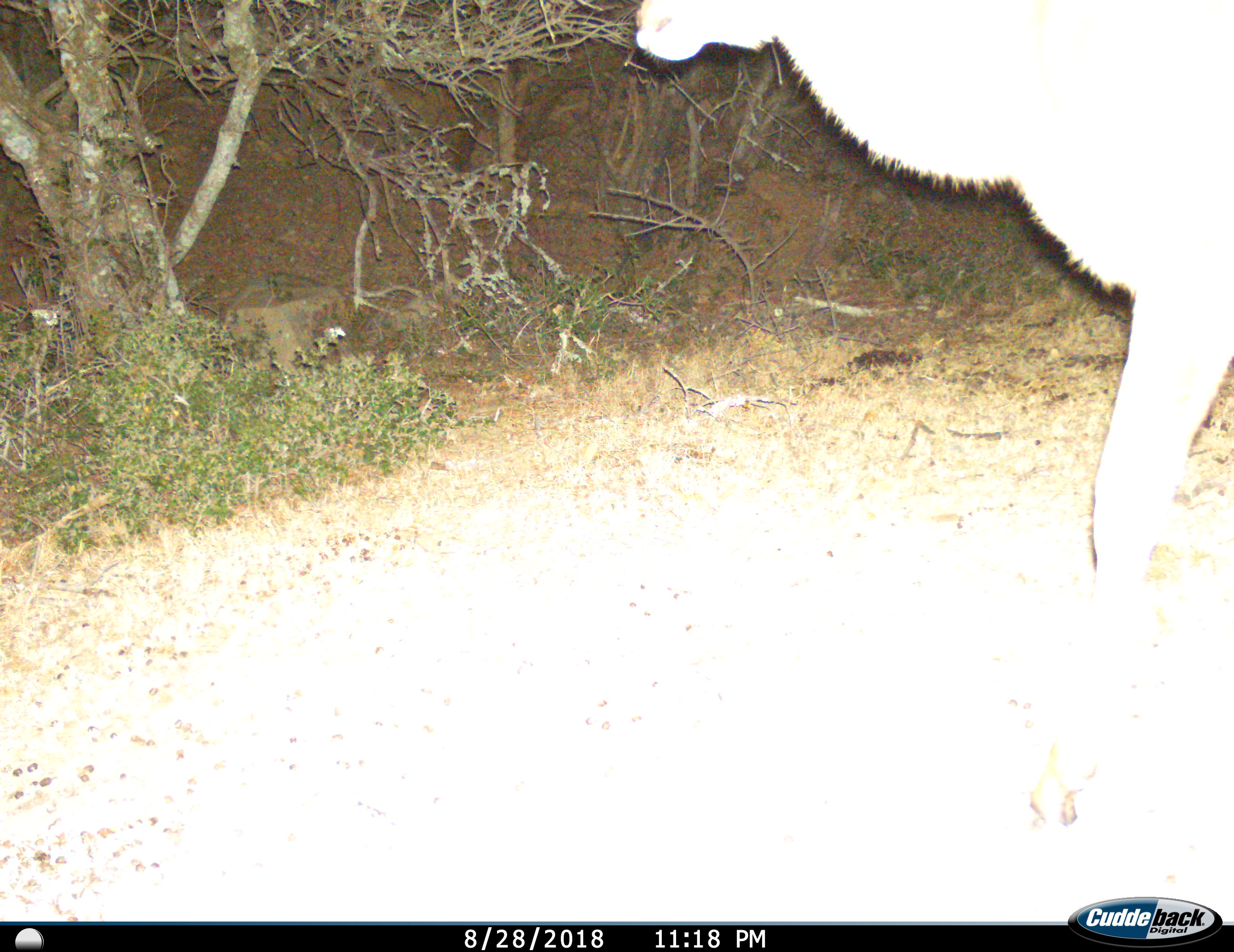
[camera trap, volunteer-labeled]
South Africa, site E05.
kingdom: Animalia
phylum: Chordata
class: Mammalia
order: Artiodactyla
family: Bovidae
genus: Tragelaphus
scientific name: Tragelaphus strepsiceros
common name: greater kudu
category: kudu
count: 1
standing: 25%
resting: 0%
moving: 75%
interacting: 0%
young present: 0%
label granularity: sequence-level